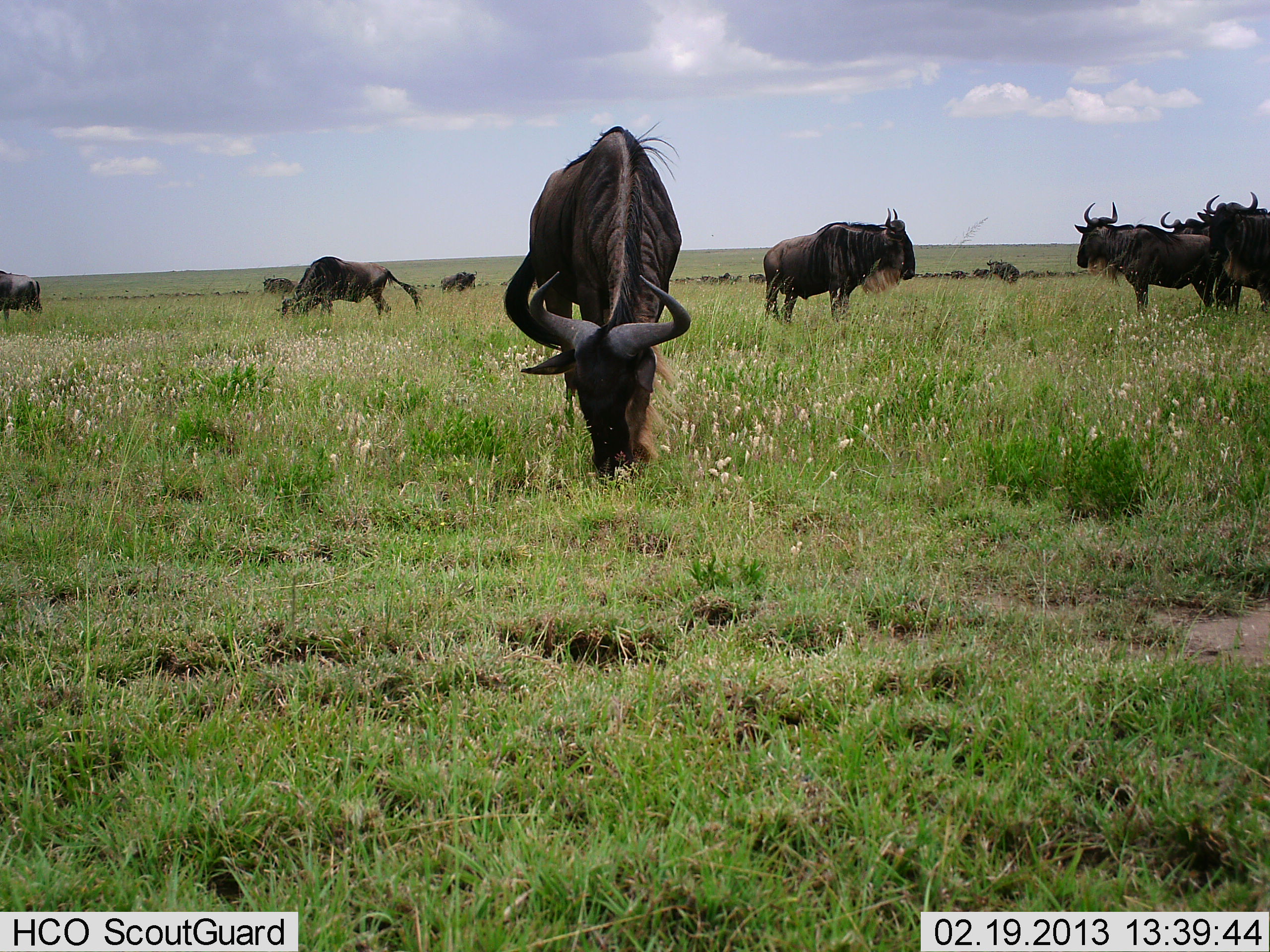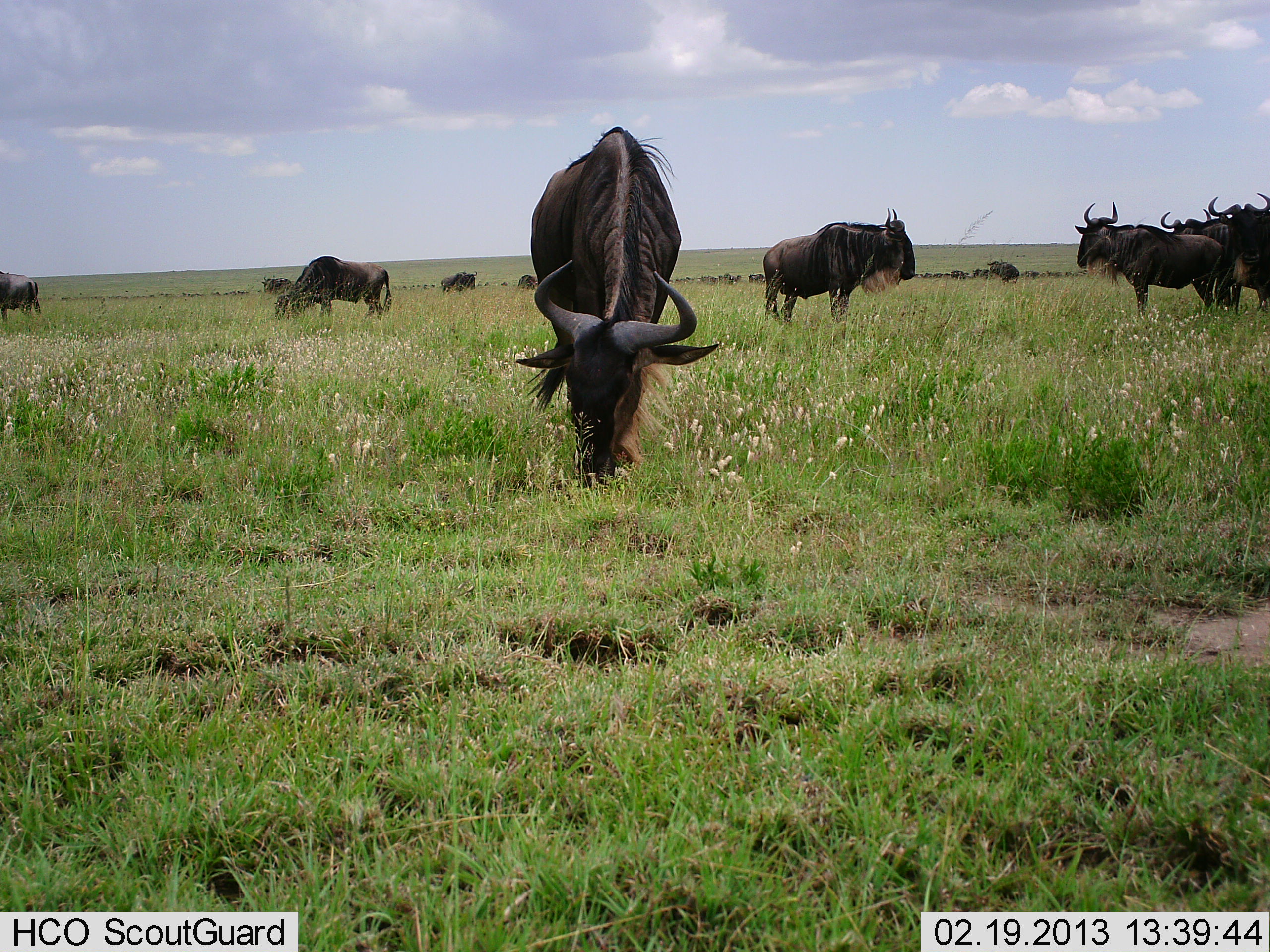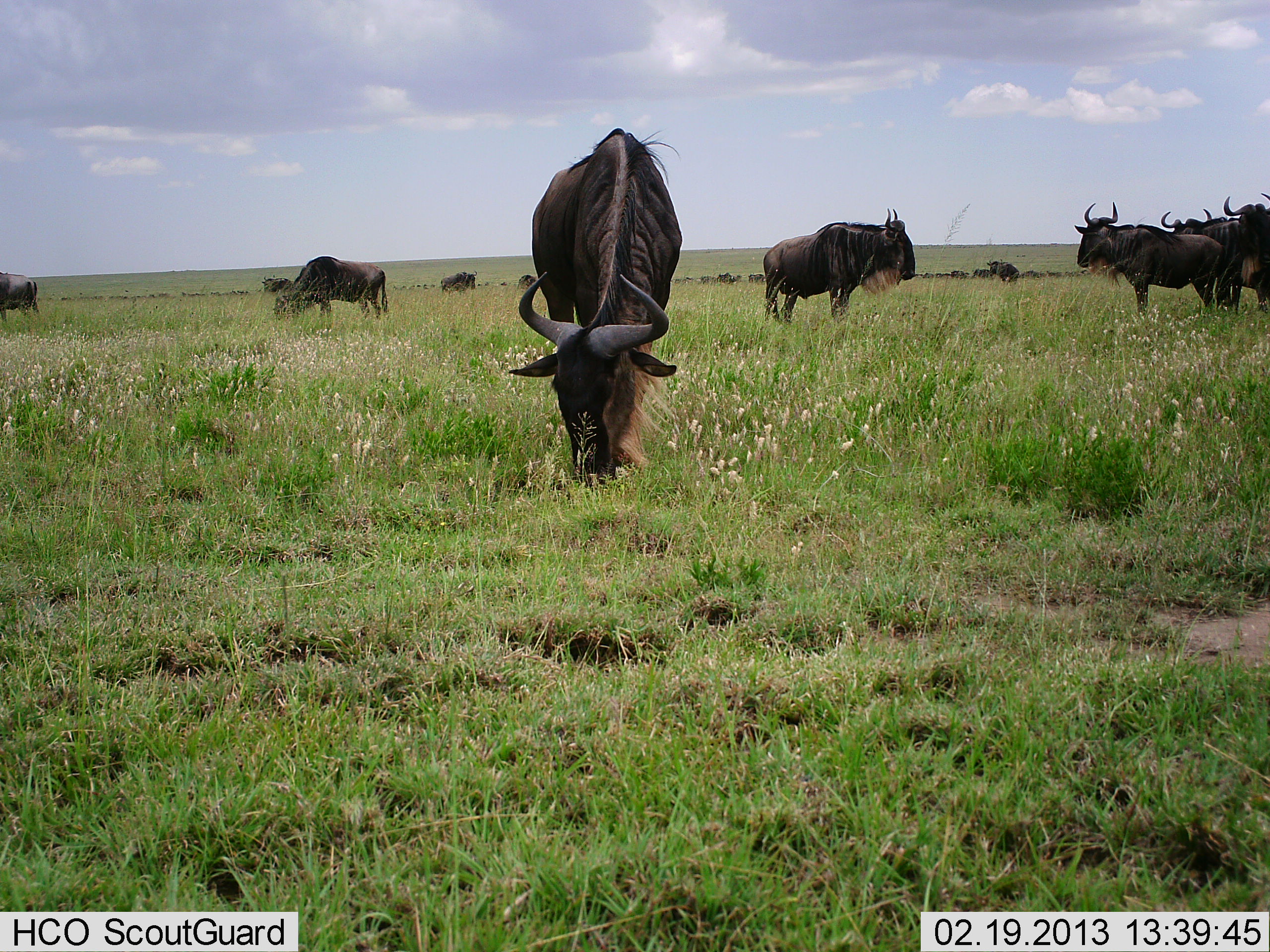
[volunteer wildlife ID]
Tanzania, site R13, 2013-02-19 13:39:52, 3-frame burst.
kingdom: Animalia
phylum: Chordata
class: Mammalia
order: Artiodactyla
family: Bovidae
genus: Connochaetes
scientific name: Connochaetes taurinus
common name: blue wildebeest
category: wildebeest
Wildebeest (blue wildebeest) (Connochaetes taurinus), count 11-50. Behavior (volunteer vote fractions): standing 71%, resting 6%, moving 12%, interacting 3%. Young present (vote fraction): 0%. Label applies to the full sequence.